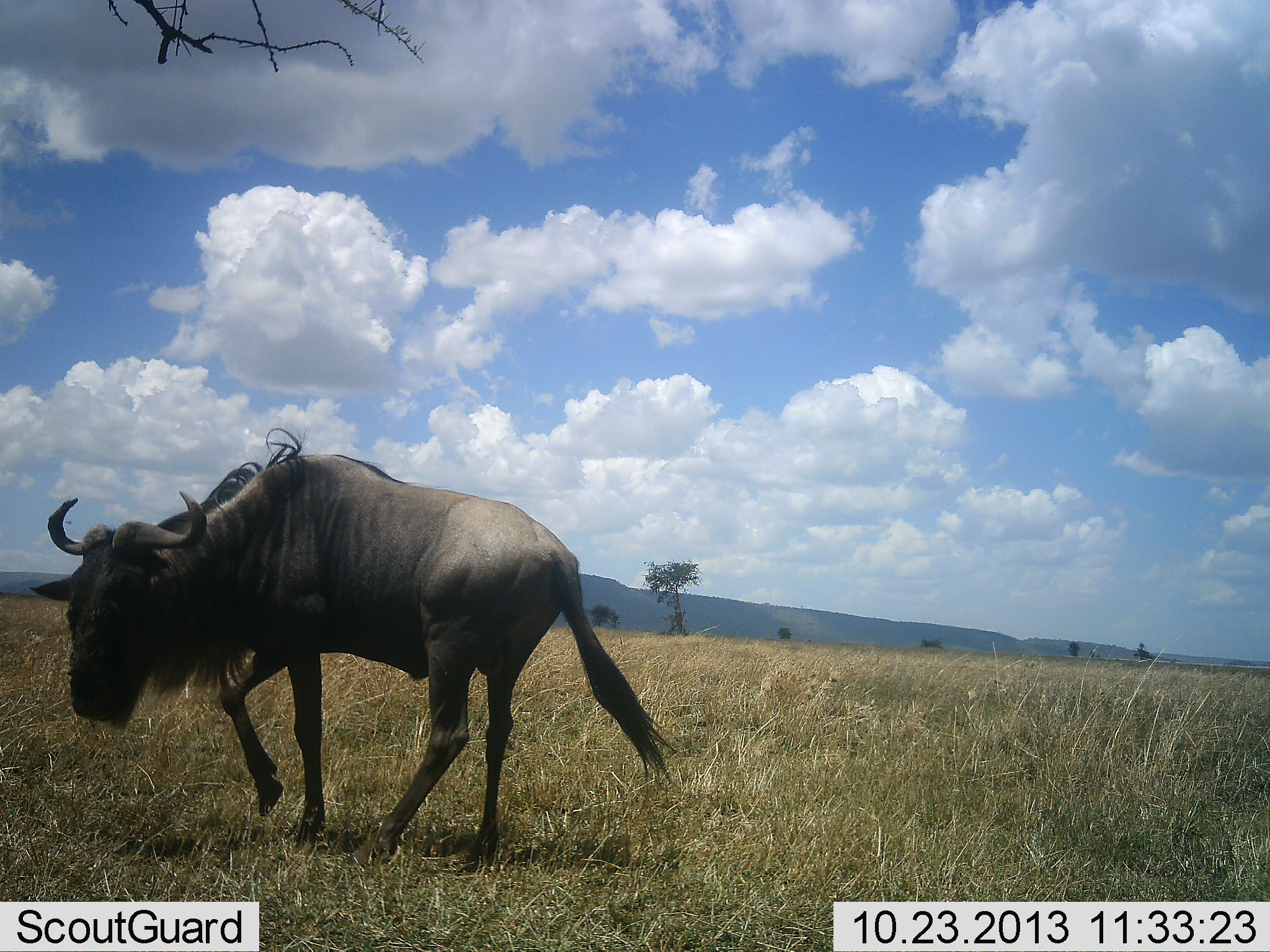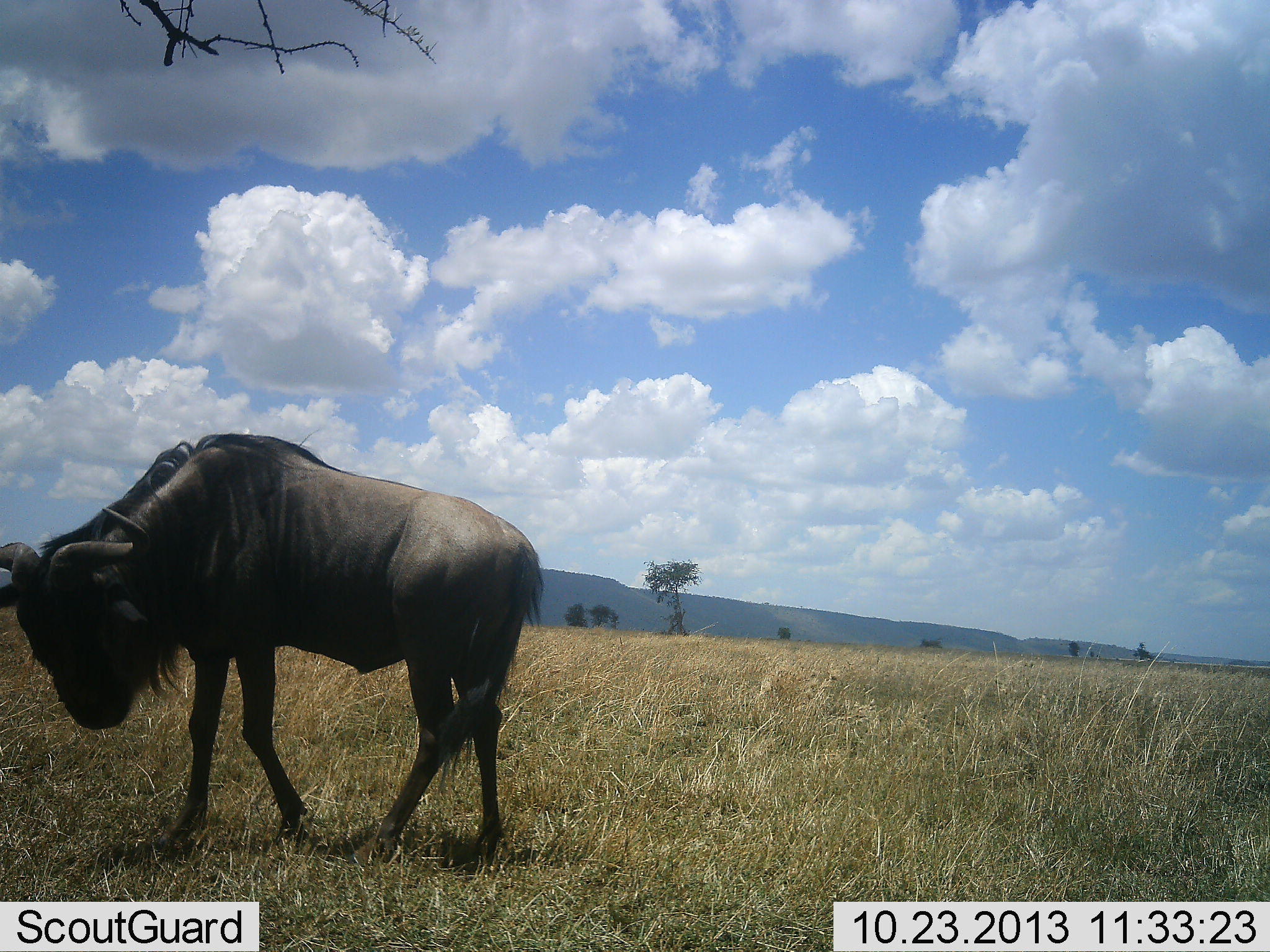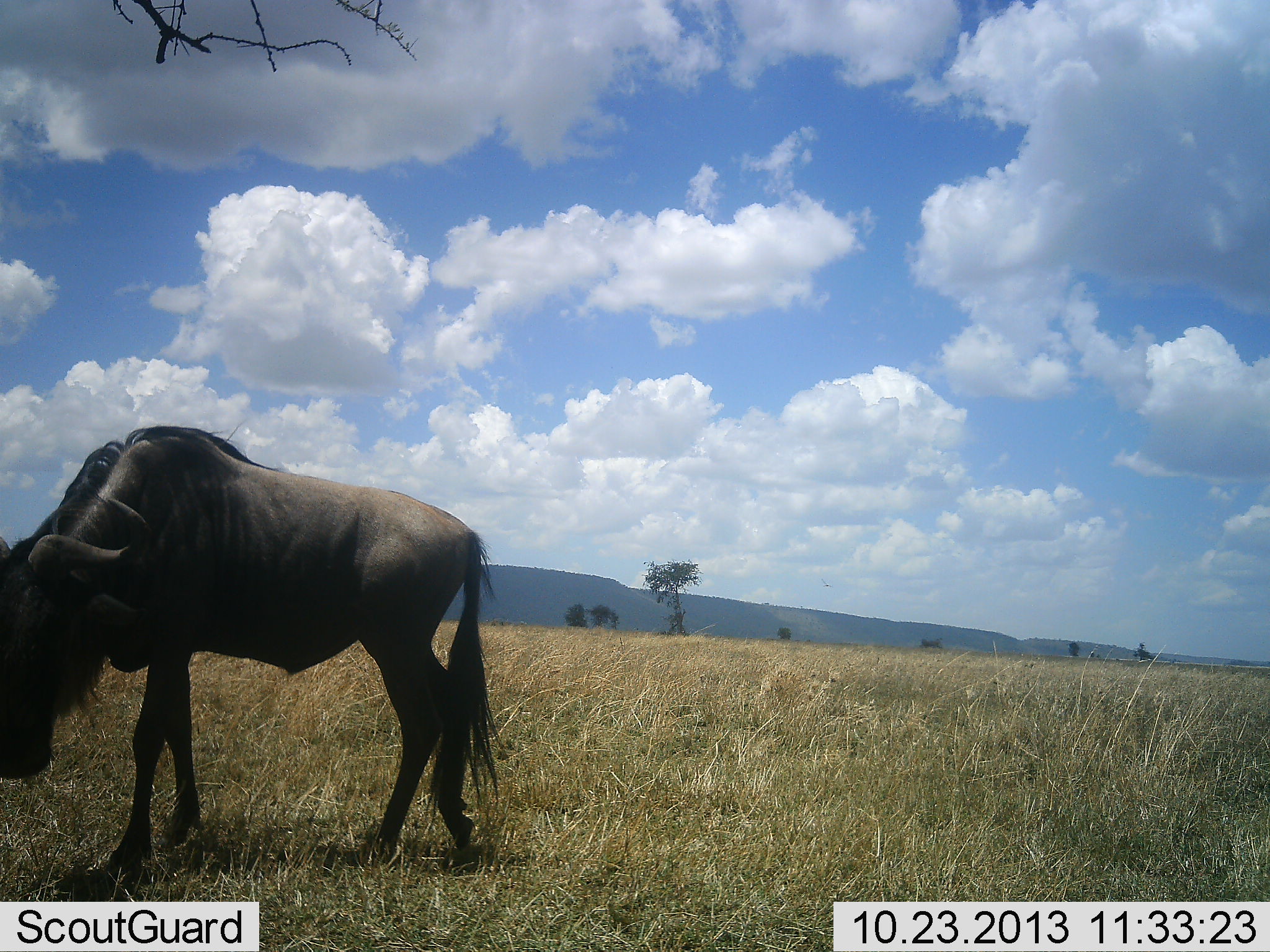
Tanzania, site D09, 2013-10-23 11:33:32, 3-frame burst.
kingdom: Animalia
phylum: Chordata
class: Mammalia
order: Artiodactyla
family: Bovidae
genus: Connochaetes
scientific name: Connochaetes taurinus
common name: blue wildebeest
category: wildebeest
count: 1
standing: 27%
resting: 0%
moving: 76%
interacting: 5%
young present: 0%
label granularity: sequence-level